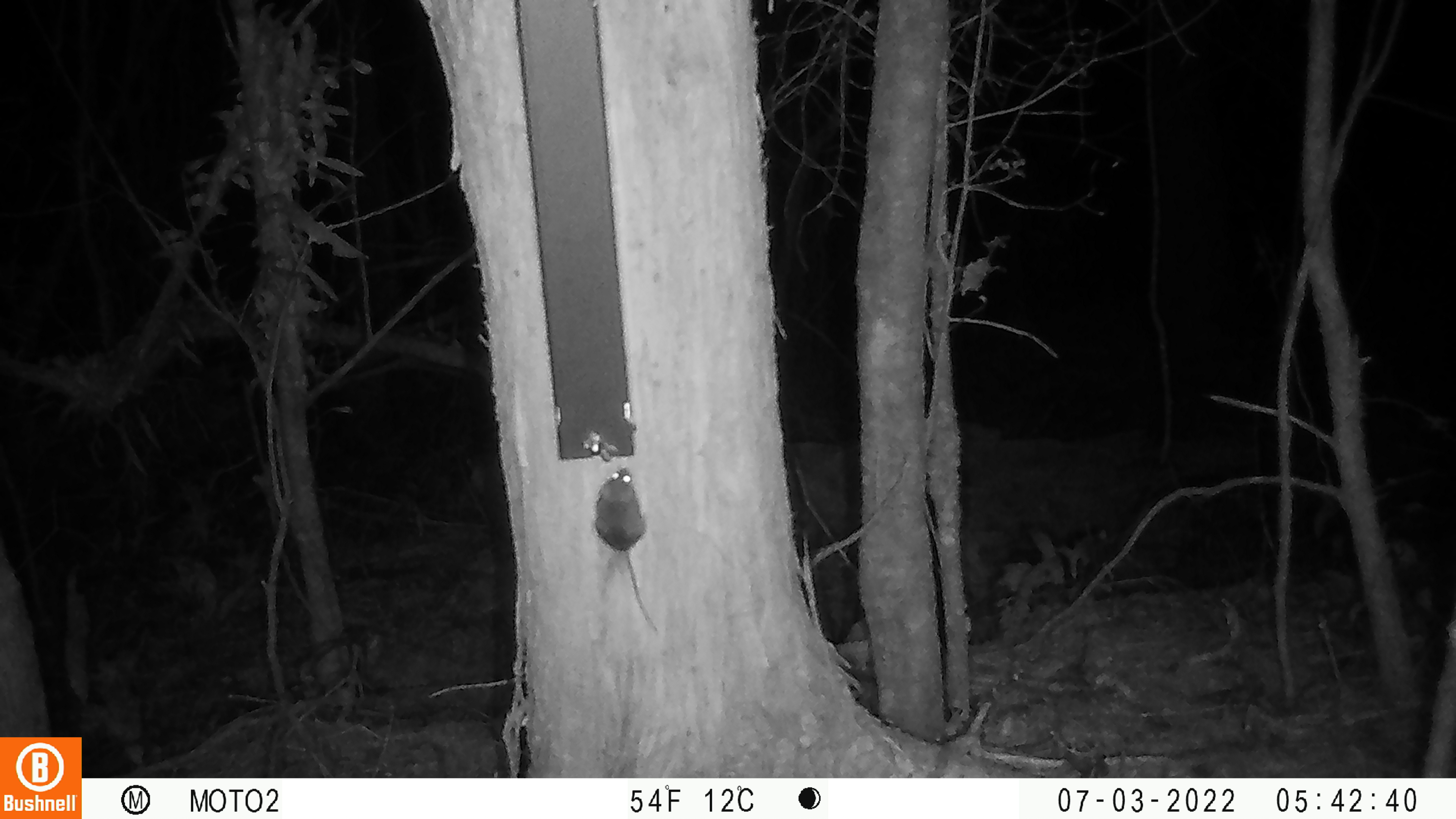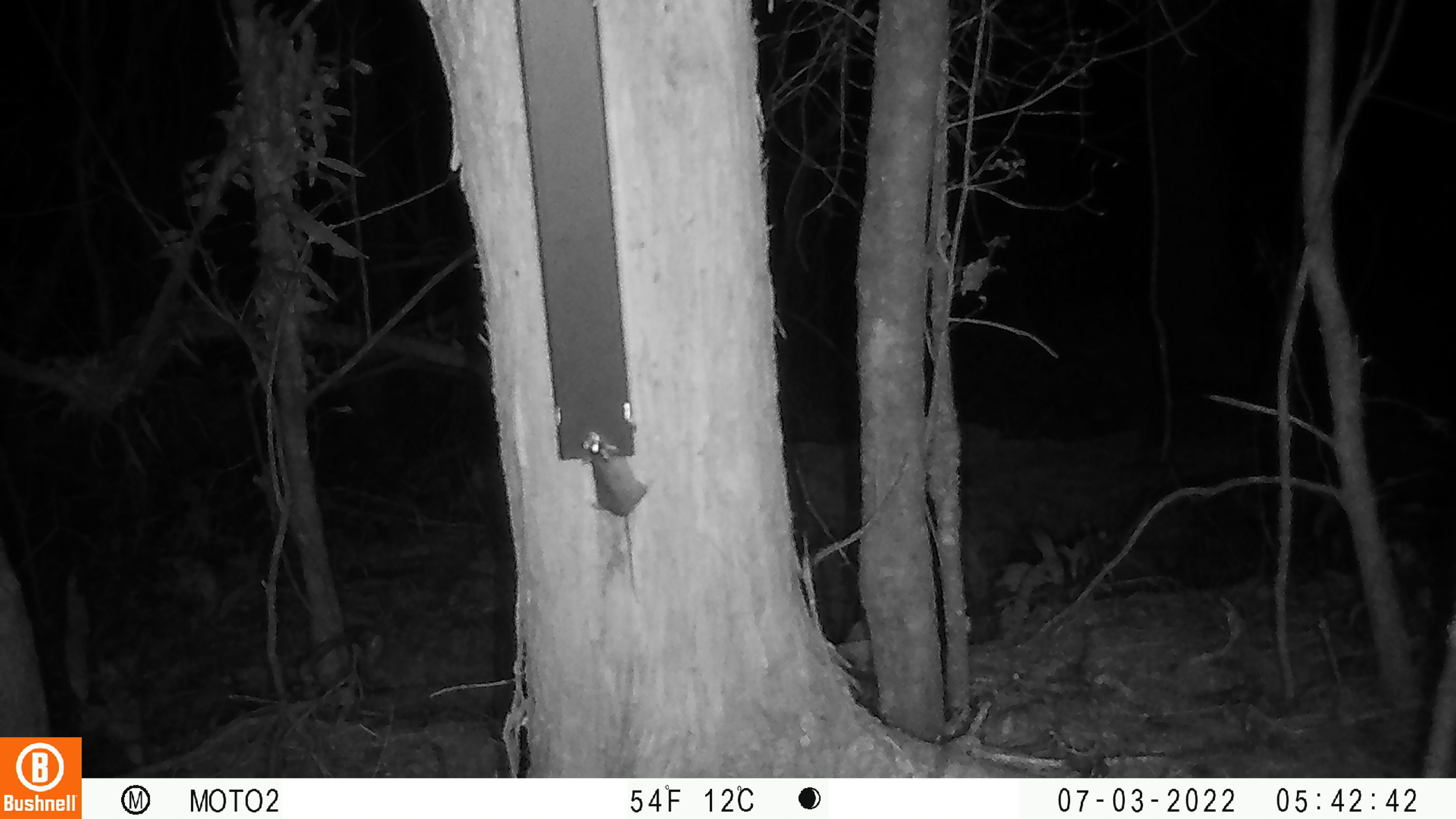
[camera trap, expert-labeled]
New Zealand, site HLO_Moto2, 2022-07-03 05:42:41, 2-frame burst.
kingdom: Animalia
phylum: Chordata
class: Mammalia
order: Rodentia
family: Muridae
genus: Mus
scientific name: Mus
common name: mouse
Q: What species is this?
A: Mouse (Mus).